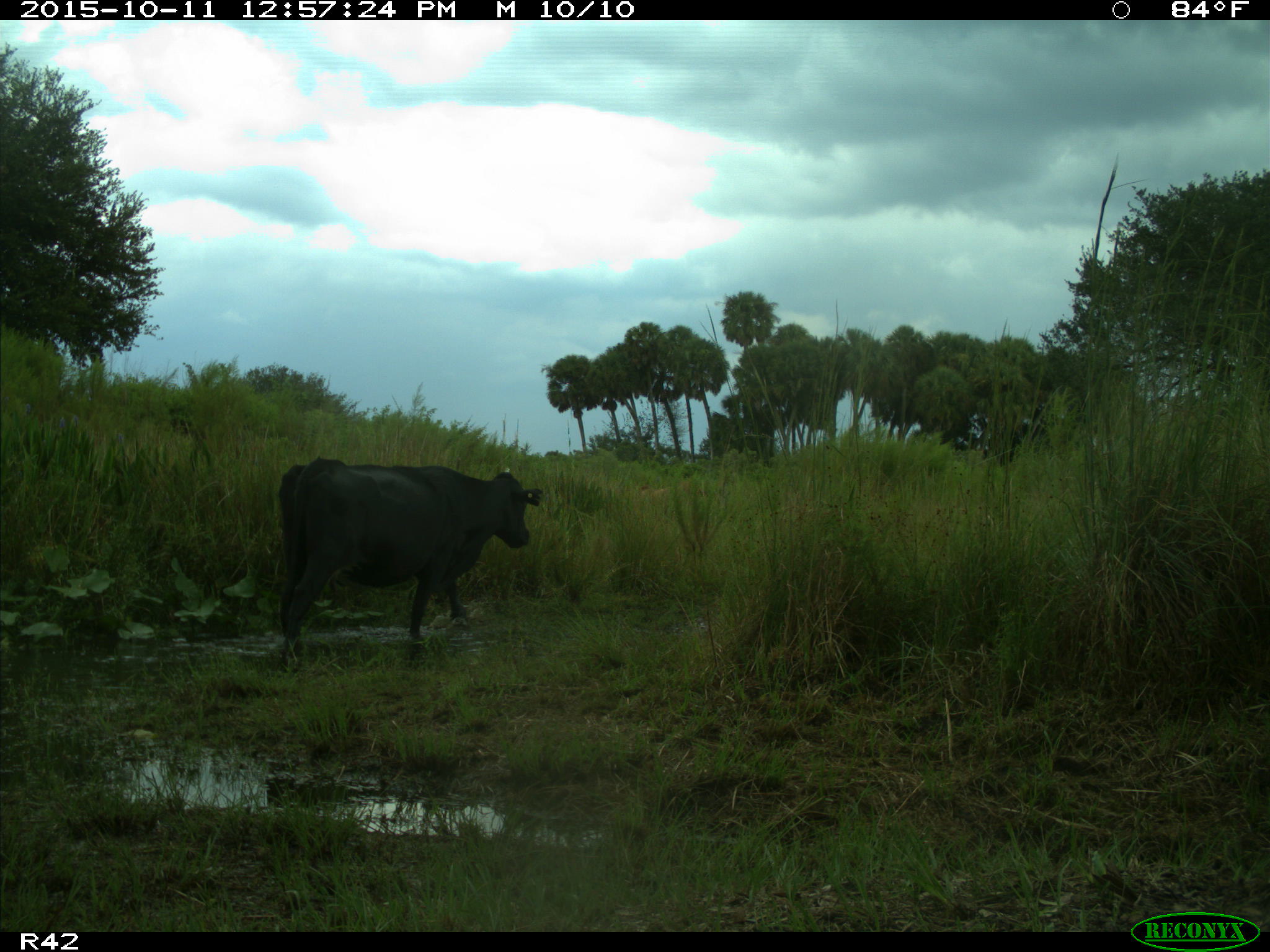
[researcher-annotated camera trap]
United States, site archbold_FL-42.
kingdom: Animalia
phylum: Chordata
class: Mammalia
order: Artiodactyla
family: Bovidae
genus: Bos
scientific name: Bos taurus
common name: domestic cow